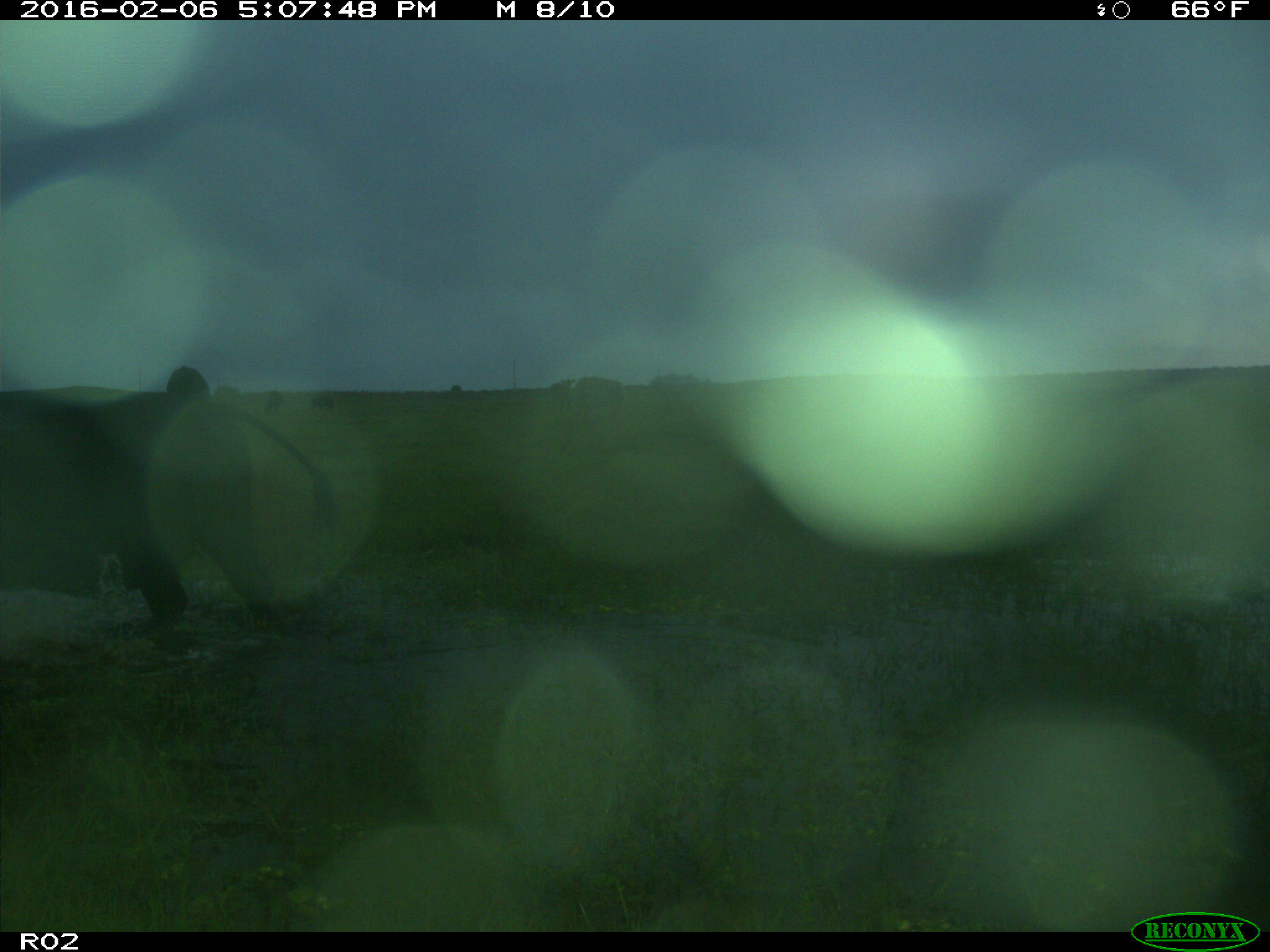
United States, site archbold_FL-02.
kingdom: Animalia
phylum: Chordata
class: Mammalia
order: Artiodactyla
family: Bovidae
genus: Bos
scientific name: Bos taurus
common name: domestic cow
Bos taurus (domestic cow).